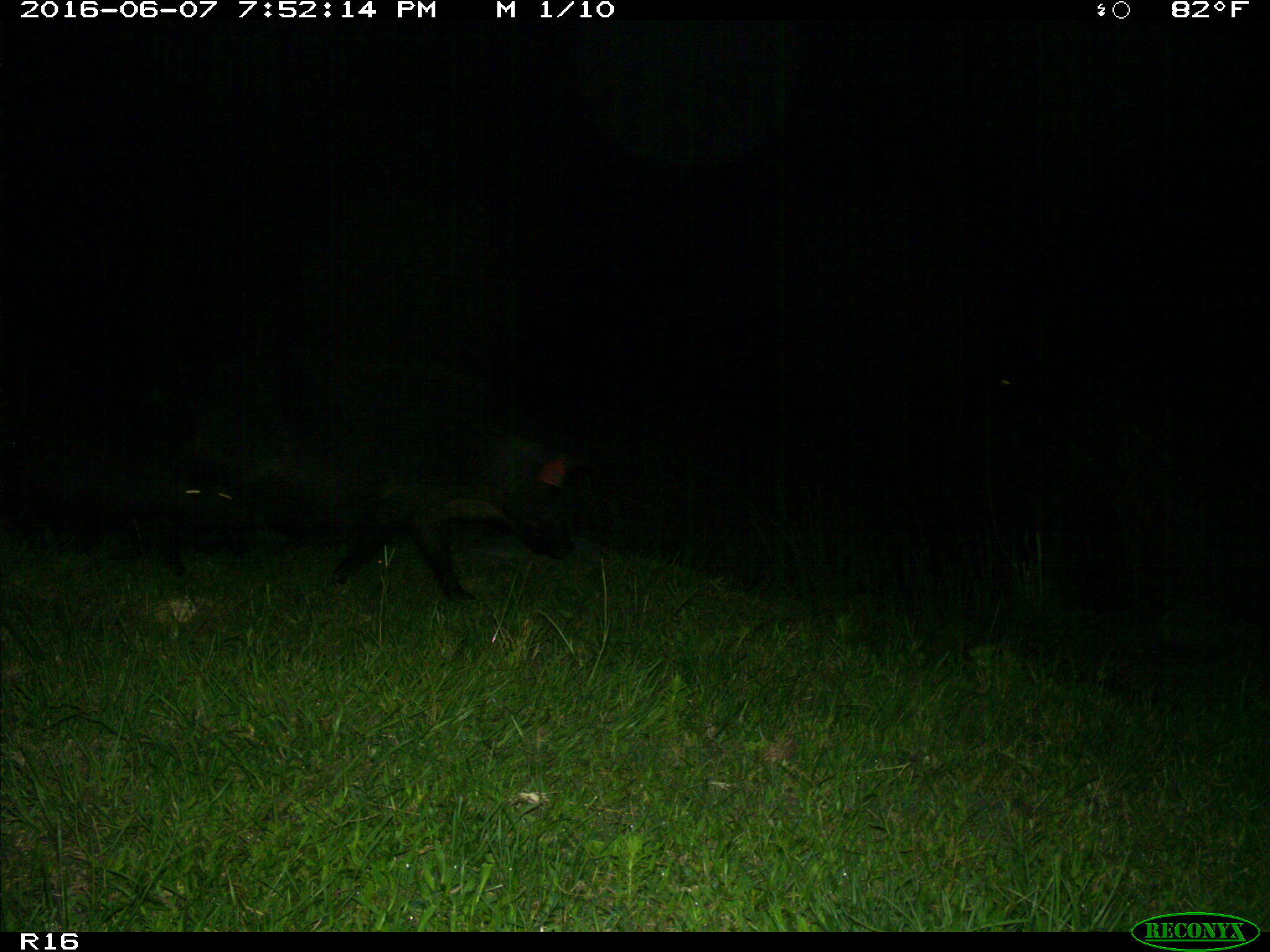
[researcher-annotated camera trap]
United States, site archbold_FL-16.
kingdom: Animalia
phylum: Chordata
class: Mammalia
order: Artiodactyla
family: Suidae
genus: Sus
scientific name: Sus scrofa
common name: wild boar